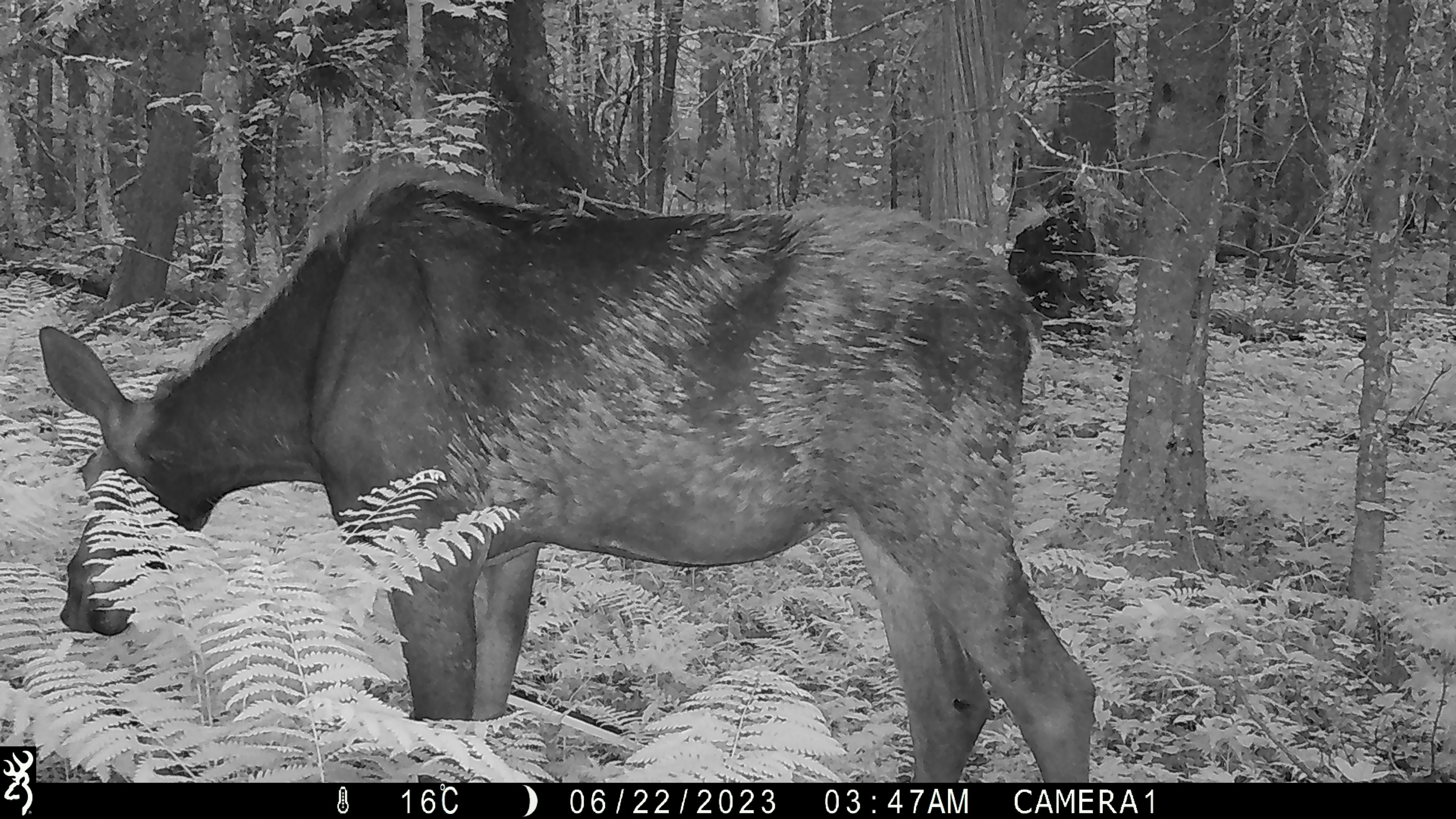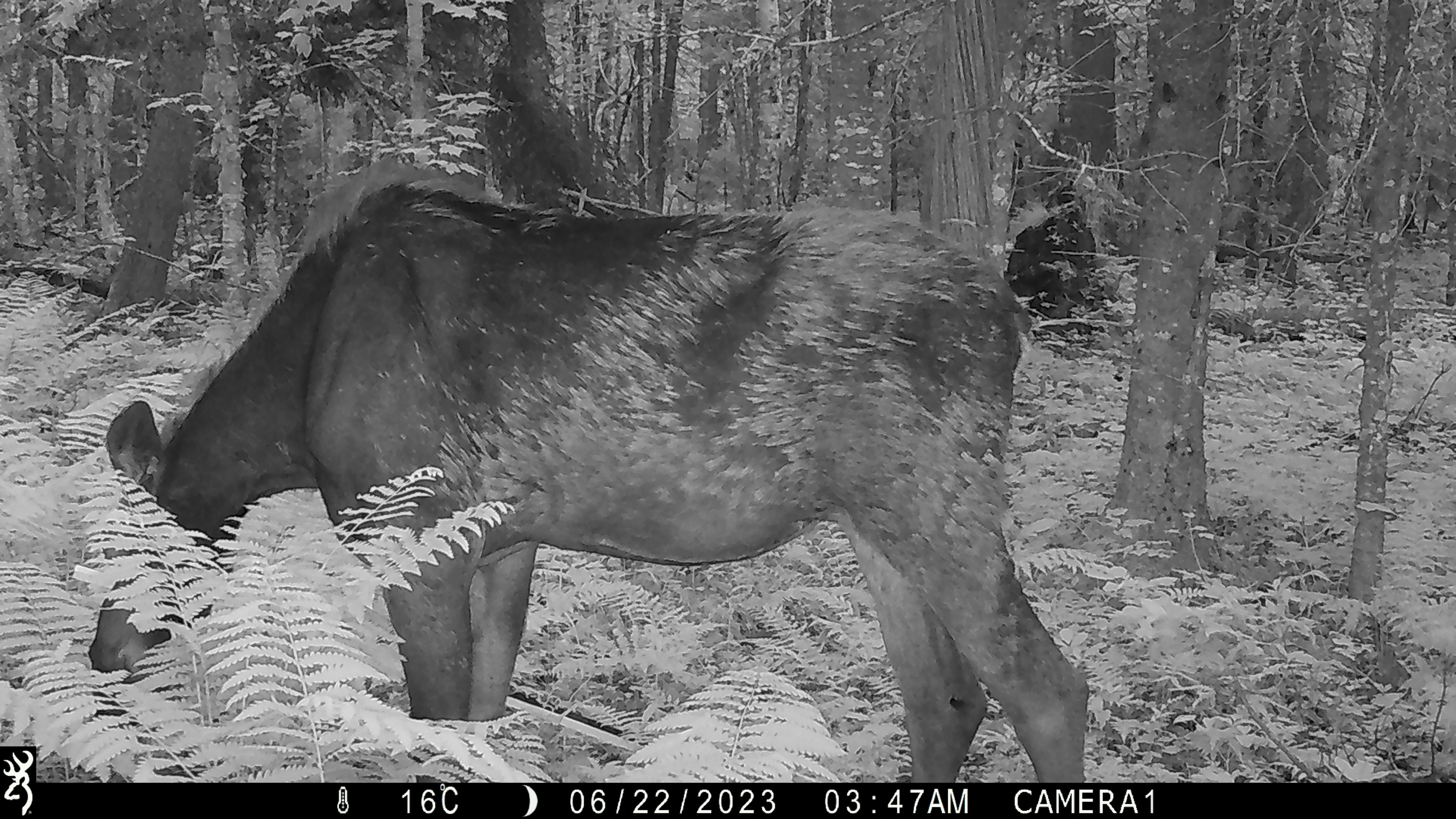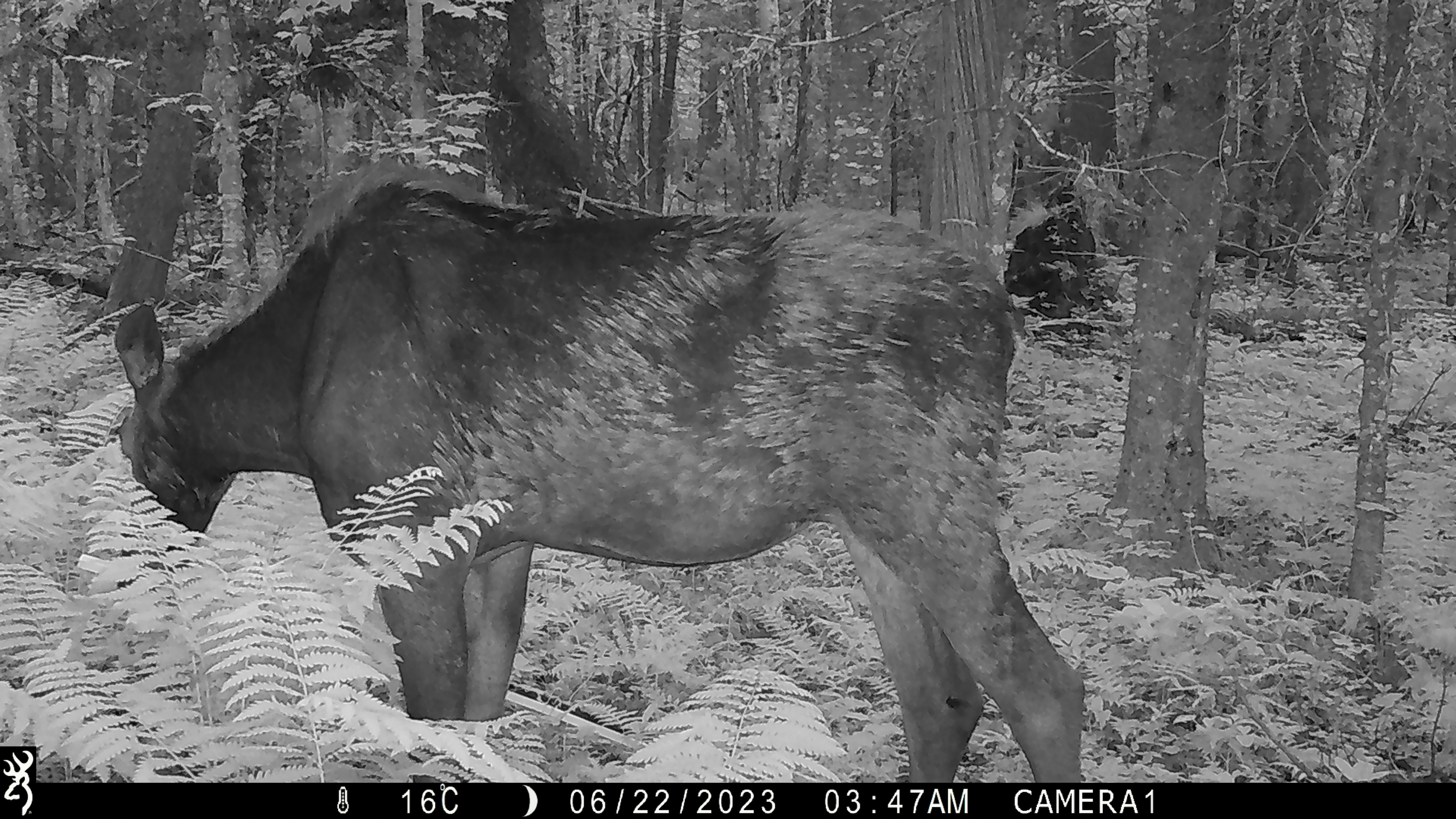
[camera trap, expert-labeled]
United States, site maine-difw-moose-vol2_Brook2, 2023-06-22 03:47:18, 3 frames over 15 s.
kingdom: Animalia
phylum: Chordata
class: Mammalia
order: Artiodactyla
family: Cervidae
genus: Alces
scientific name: Alces alces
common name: moose